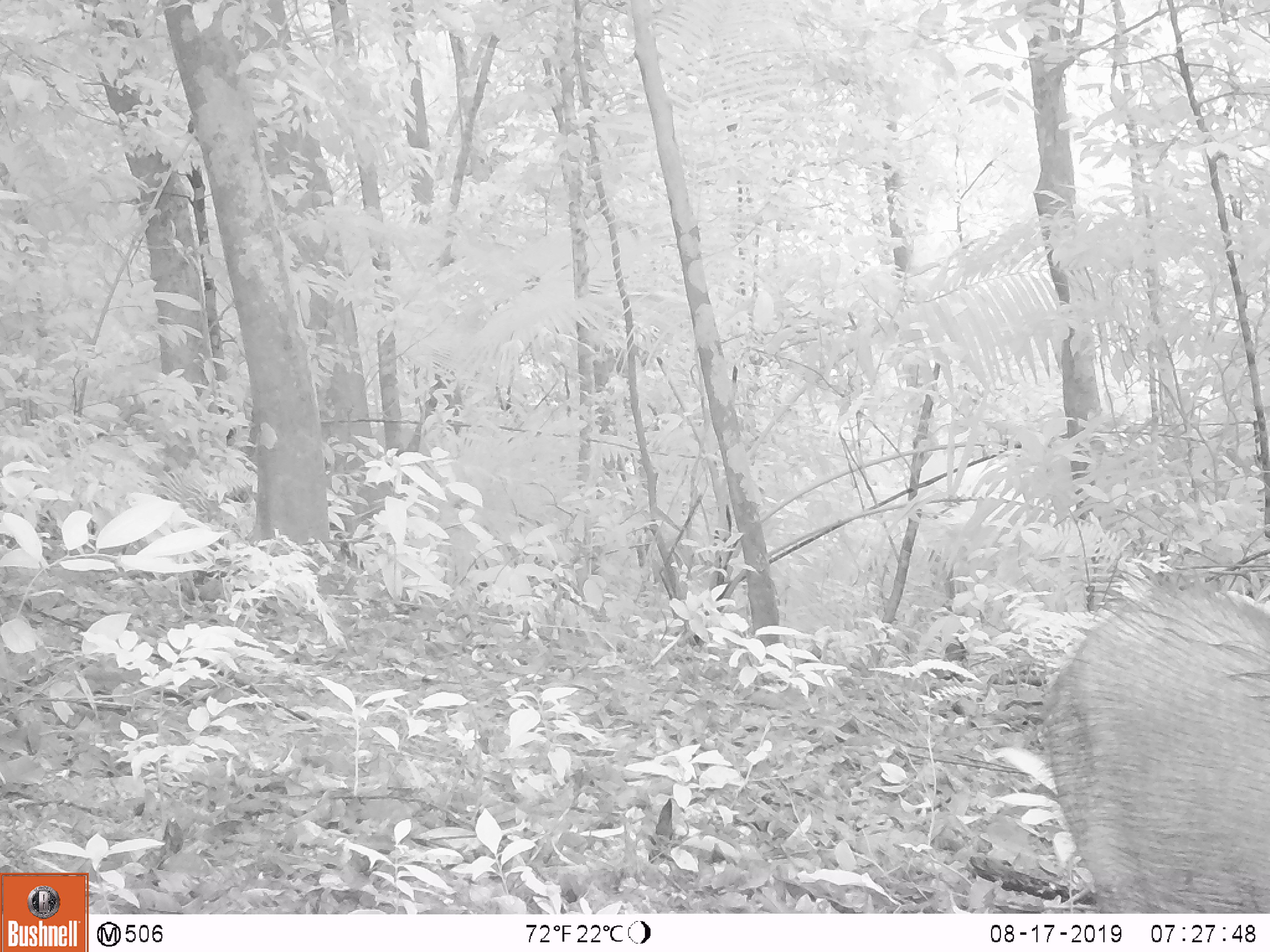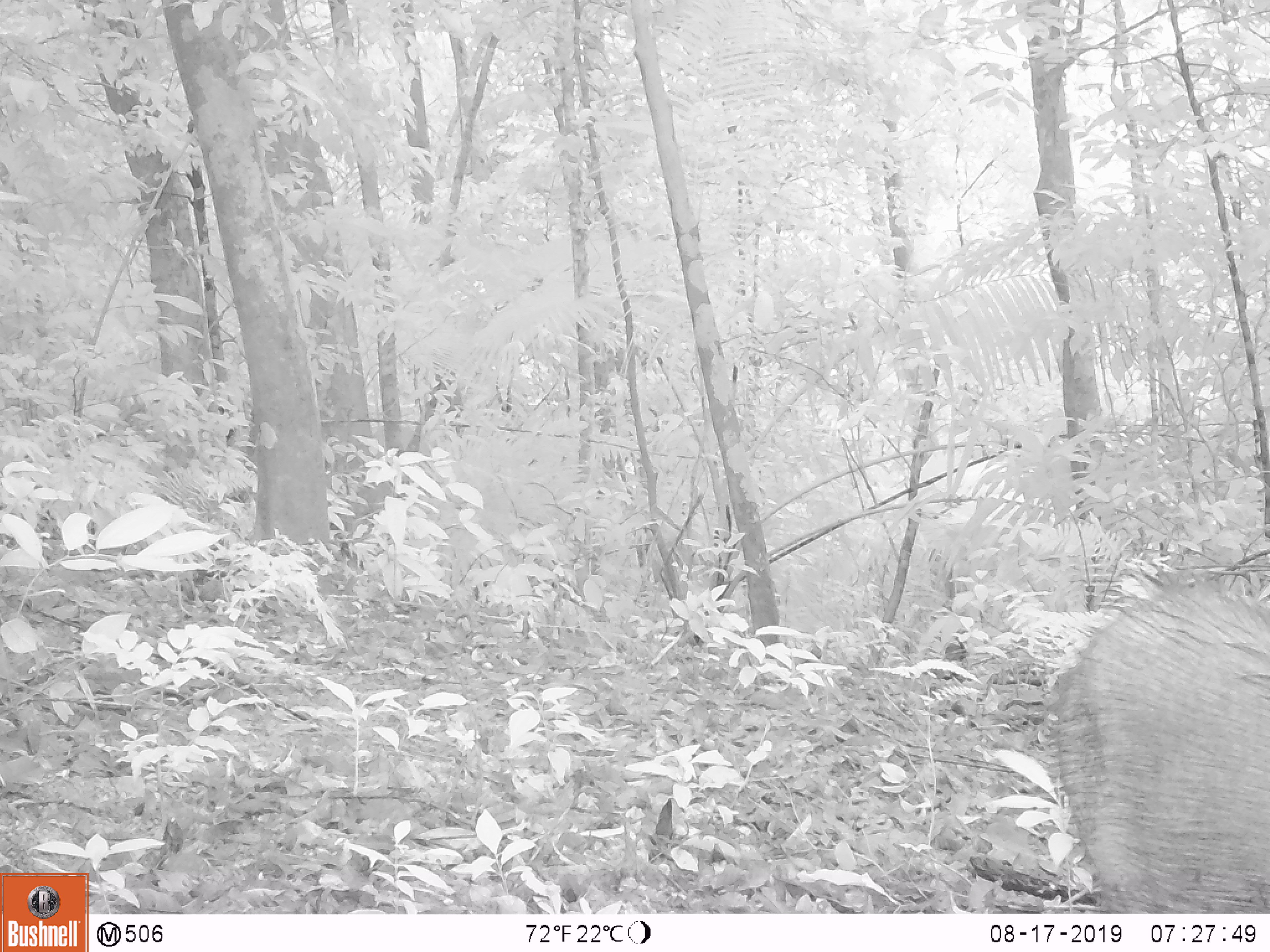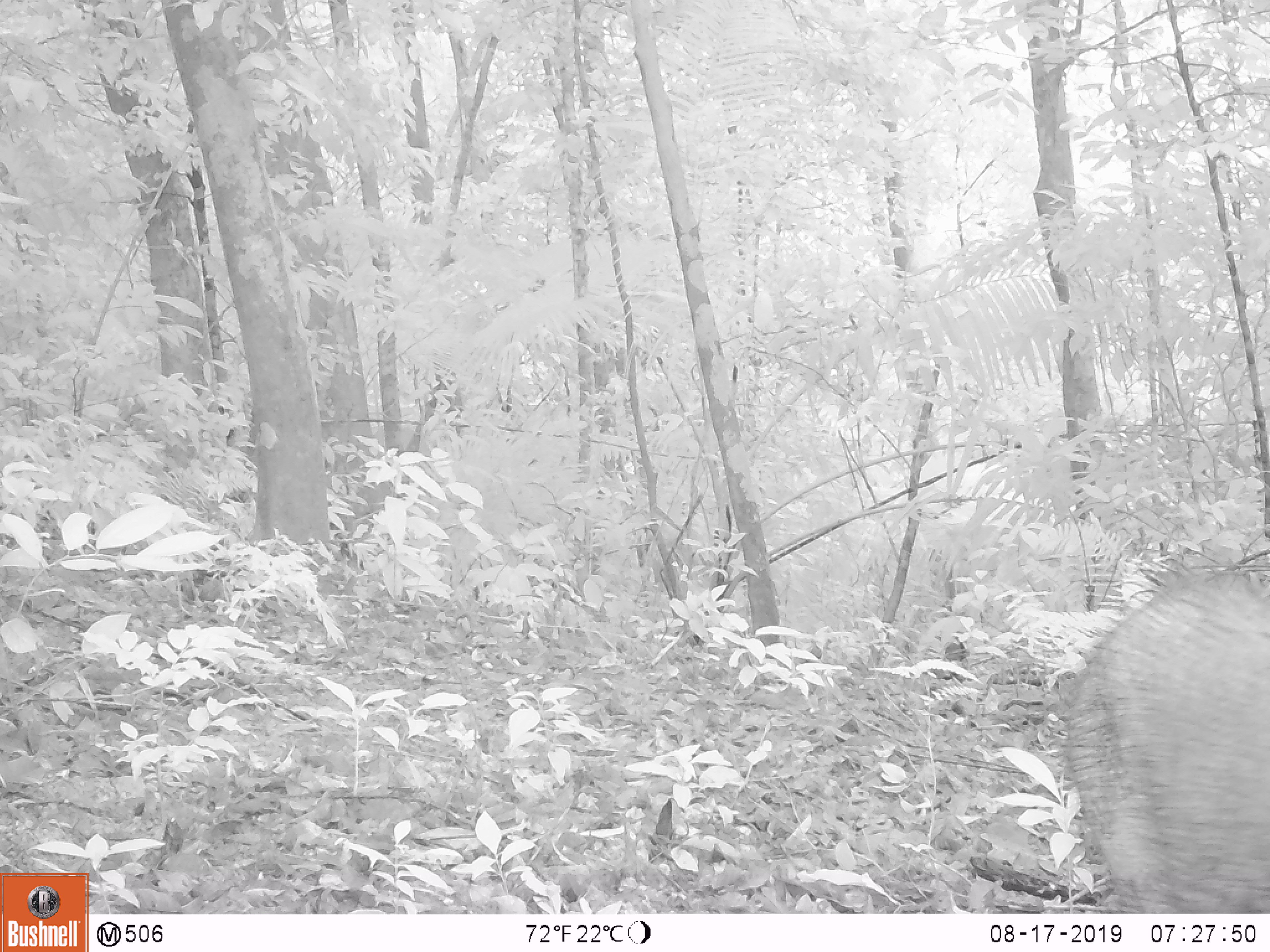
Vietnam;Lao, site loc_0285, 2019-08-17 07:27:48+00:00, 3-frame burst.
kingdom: Animalia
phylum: Chordata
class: Mammalia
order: Artiodactyla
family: Suidae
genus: Sus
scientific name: Sus scrofa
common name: eurasian wild pig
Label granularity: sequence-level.